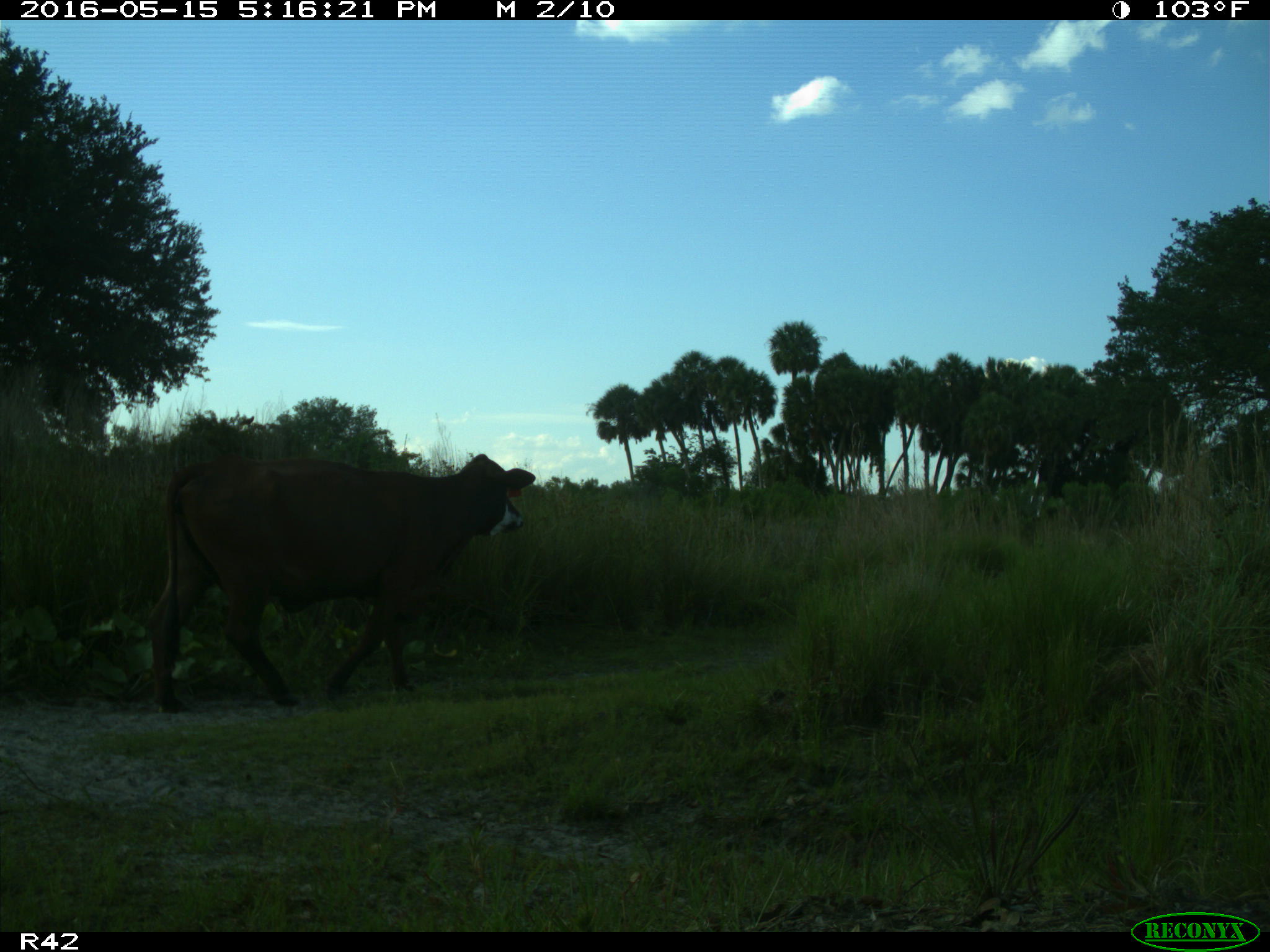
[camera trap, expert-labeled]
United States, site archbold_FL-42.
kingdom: Animalia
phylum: Chordata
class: Mammalia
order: Artiodactyla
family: Bovidae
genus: Bos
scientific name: Bos taurus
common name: domestic cow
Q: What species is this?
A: Bos taurus (domestic cow).